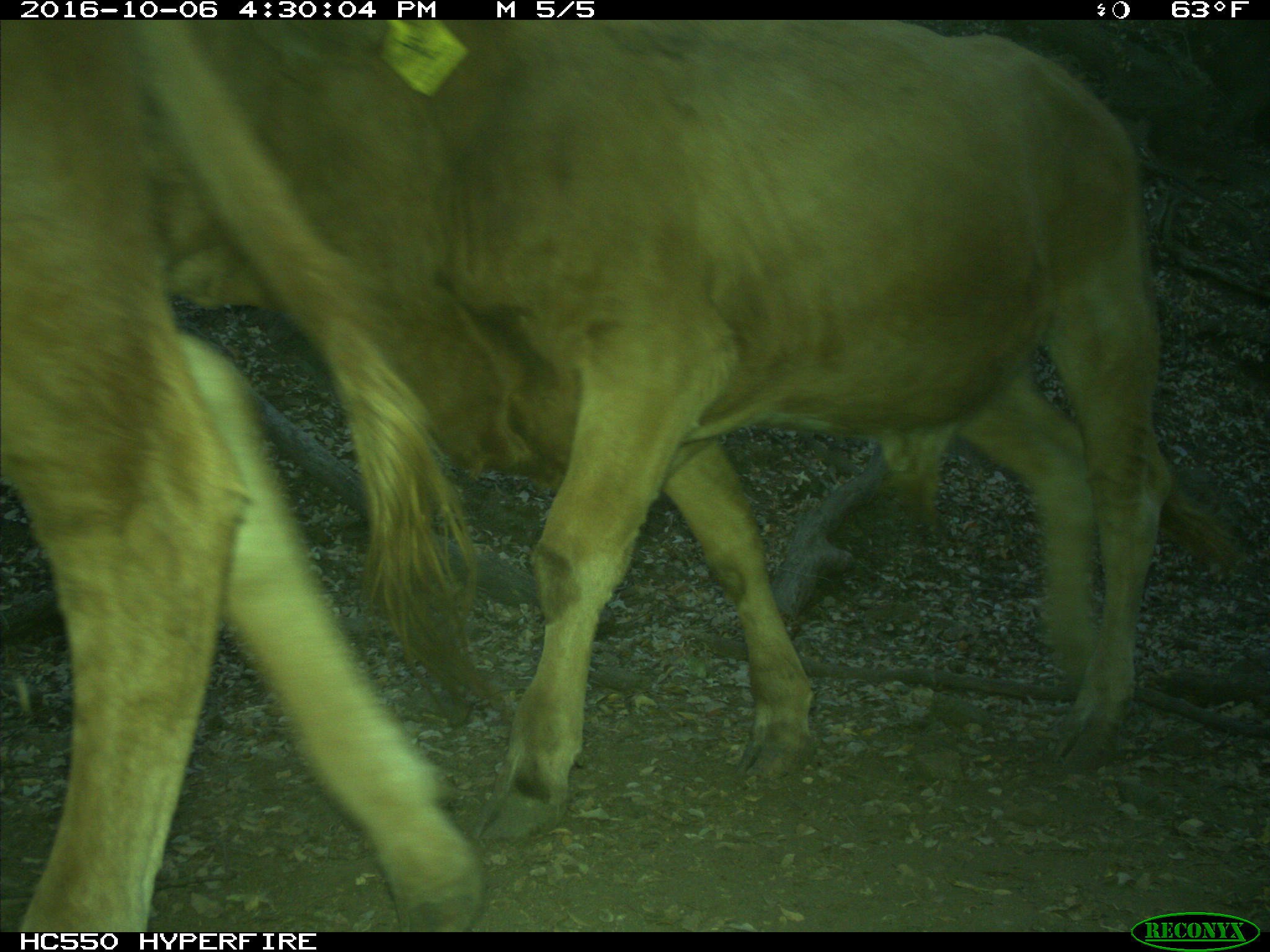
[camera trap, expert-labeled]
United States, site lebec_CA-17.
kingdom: Animalia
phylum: Chordata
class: Mammalia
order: Artiodactyla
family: Bovidae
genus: Bos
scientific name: Bos taurus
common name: domestic cow